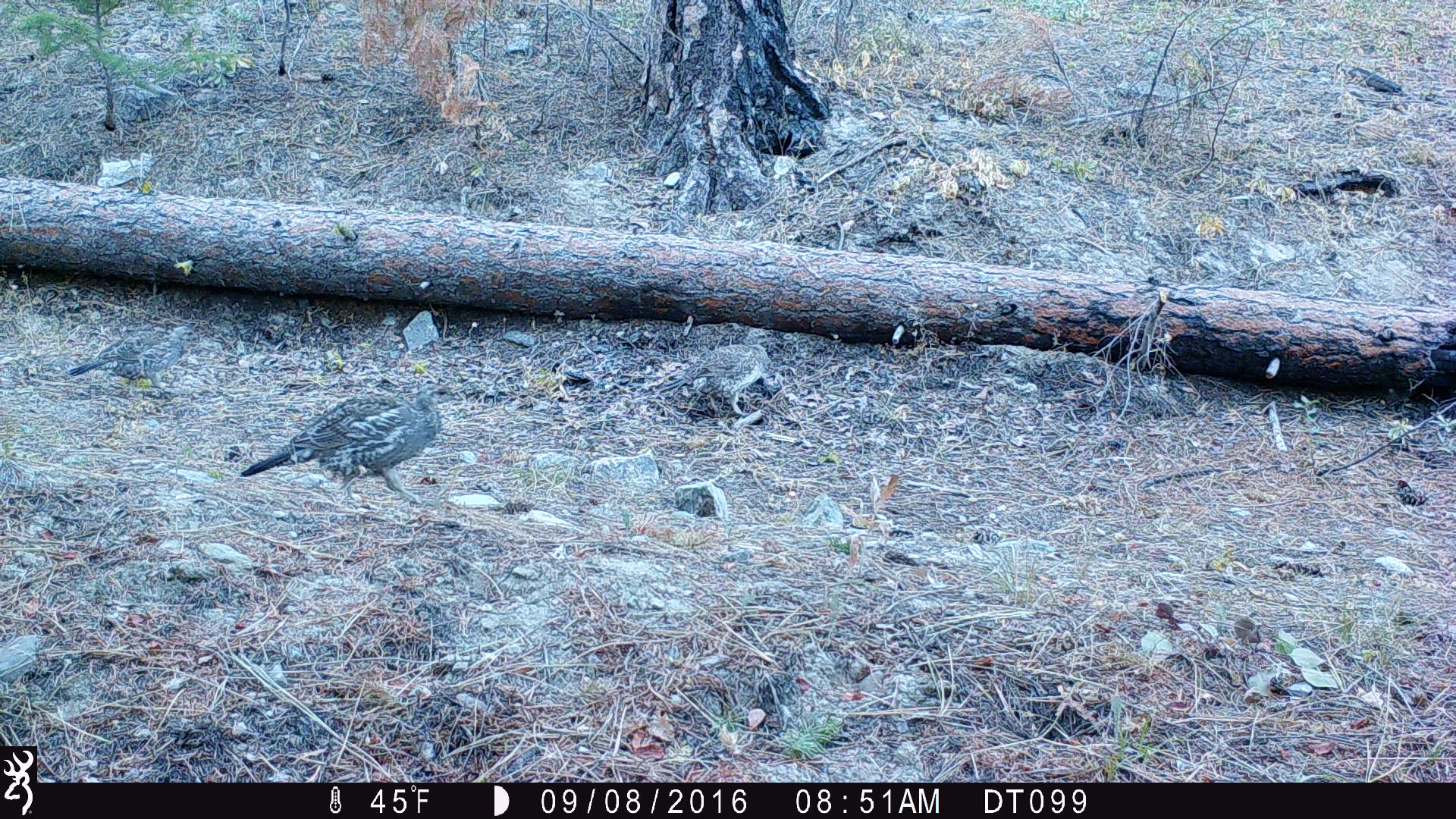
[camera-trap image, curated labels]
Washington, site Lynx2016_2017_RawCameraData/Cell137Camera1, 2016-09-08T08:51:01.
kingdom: Animalia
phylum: Chordata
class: Aves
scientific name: Aves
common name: birds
Aves (birds). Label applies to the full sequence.